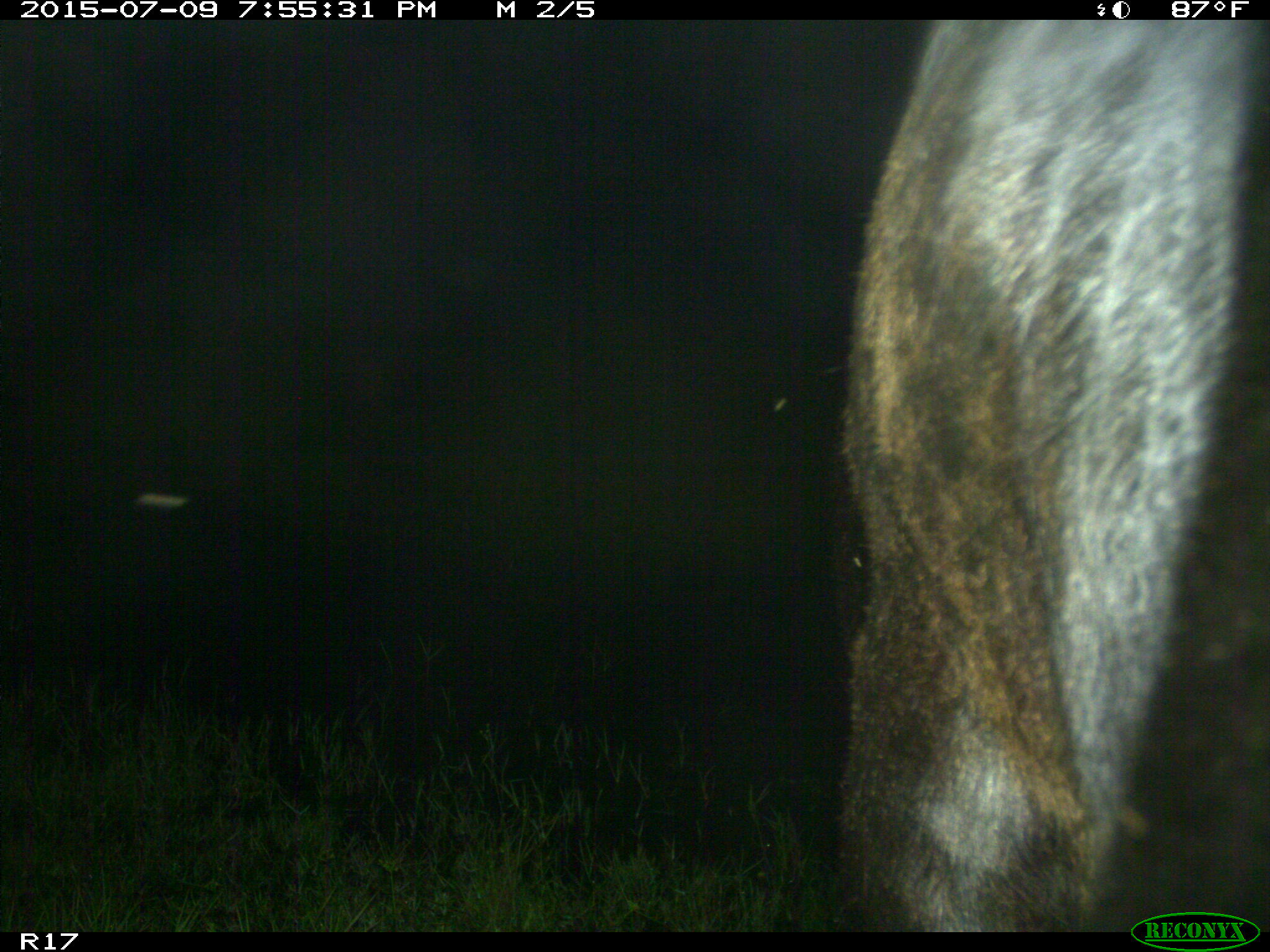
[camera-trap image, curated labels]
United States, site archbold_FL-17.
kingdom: Animalia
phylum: Chordata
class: Mammalia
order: Artiodactyla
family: Bovidae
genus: Bos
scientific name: Bos taurus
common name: domestic cow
Bos taurus (domestic cow).